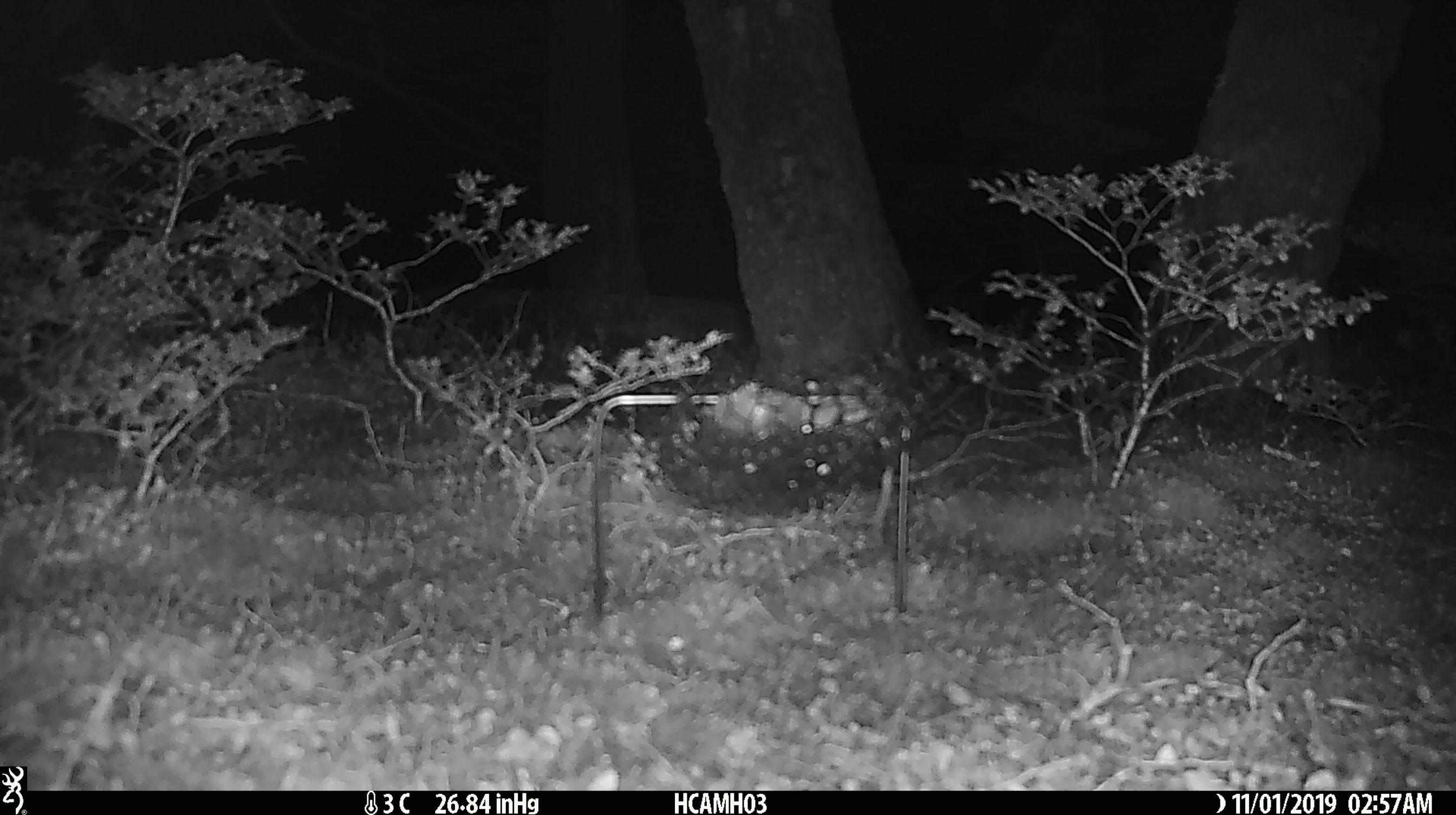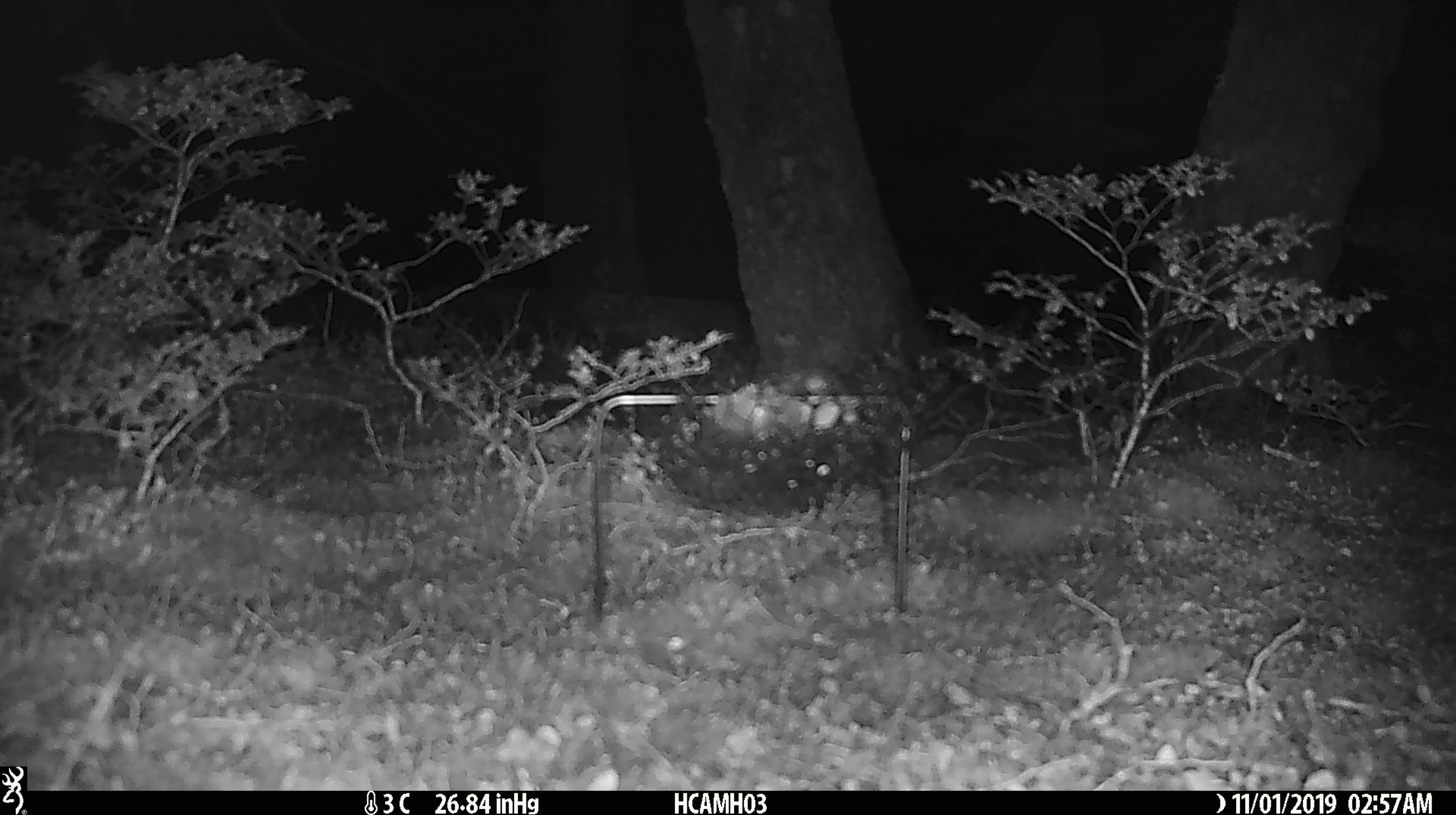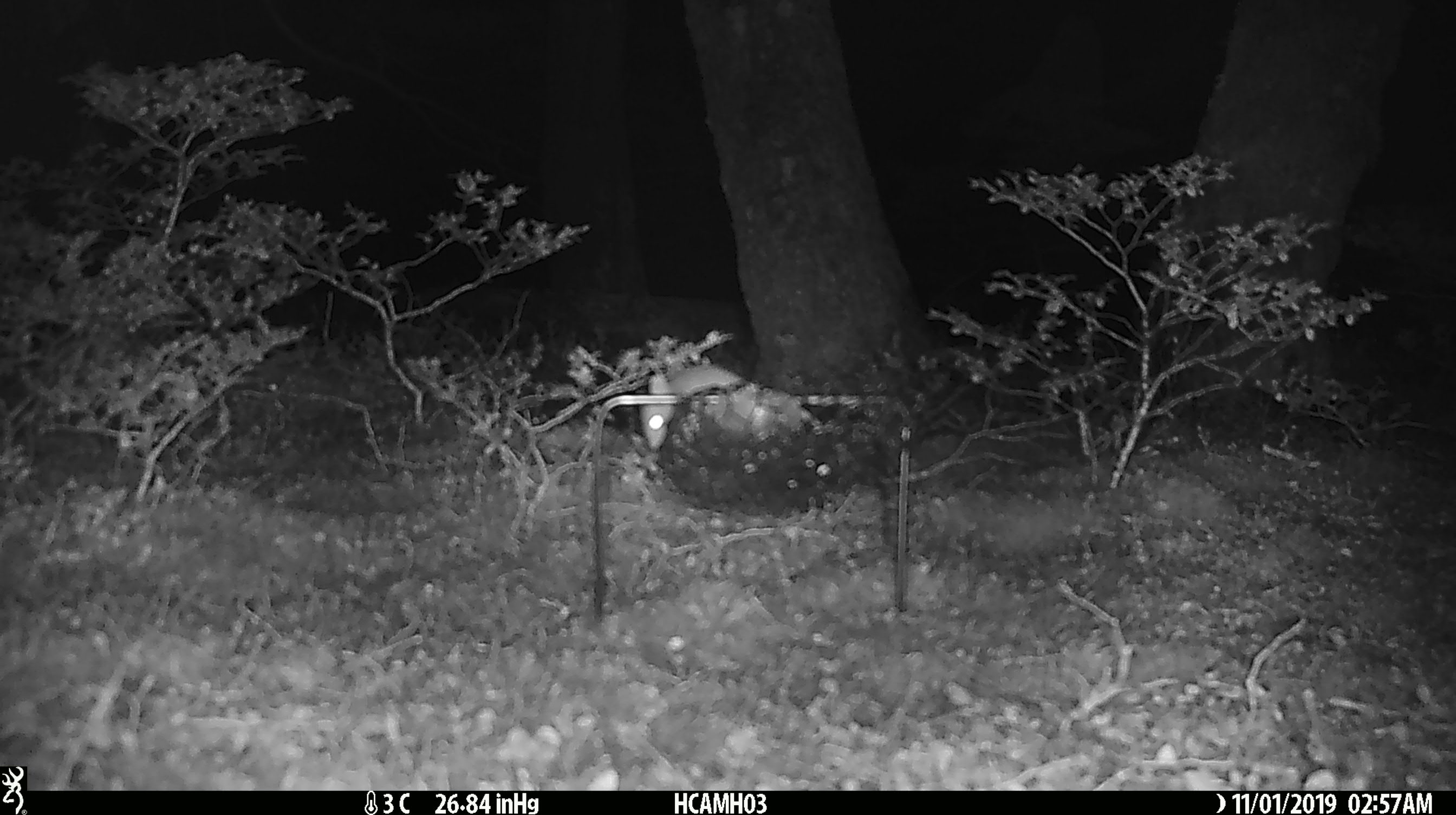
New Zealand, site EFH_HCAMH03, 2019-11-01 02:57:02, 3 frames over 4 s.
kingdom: Animalia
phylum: Chordata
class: Mammalia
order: Rodentia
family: Muridae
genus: Mus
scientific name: Mus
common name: mouse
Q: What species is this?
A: Mouse (Mus).